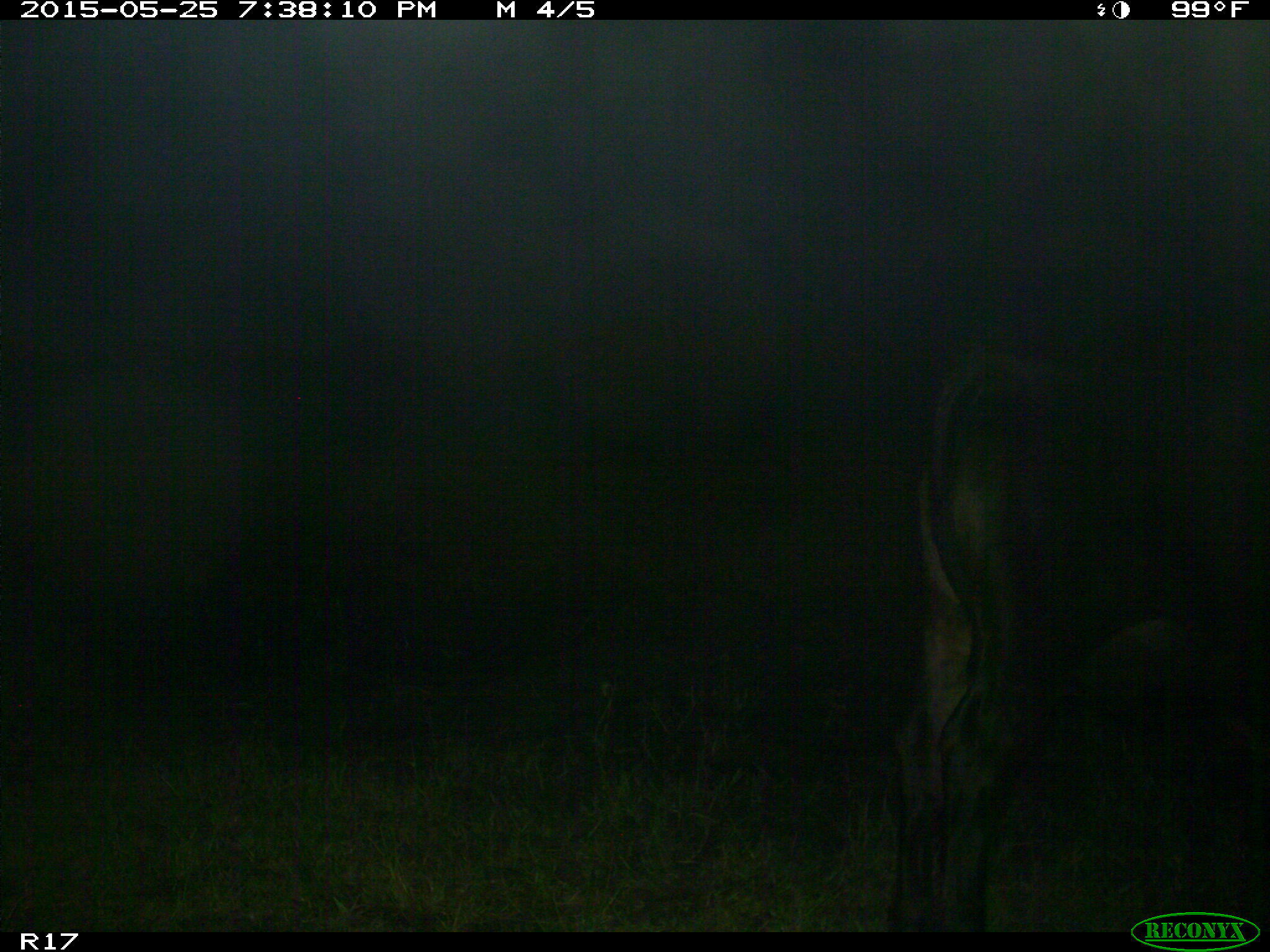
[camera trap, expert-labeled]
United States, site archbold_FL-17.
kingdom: Animalia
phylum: Chordata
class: Mammalia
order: Artiodactyla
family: Bovidae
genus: Bos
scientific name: Bos taurus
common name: domestic cow